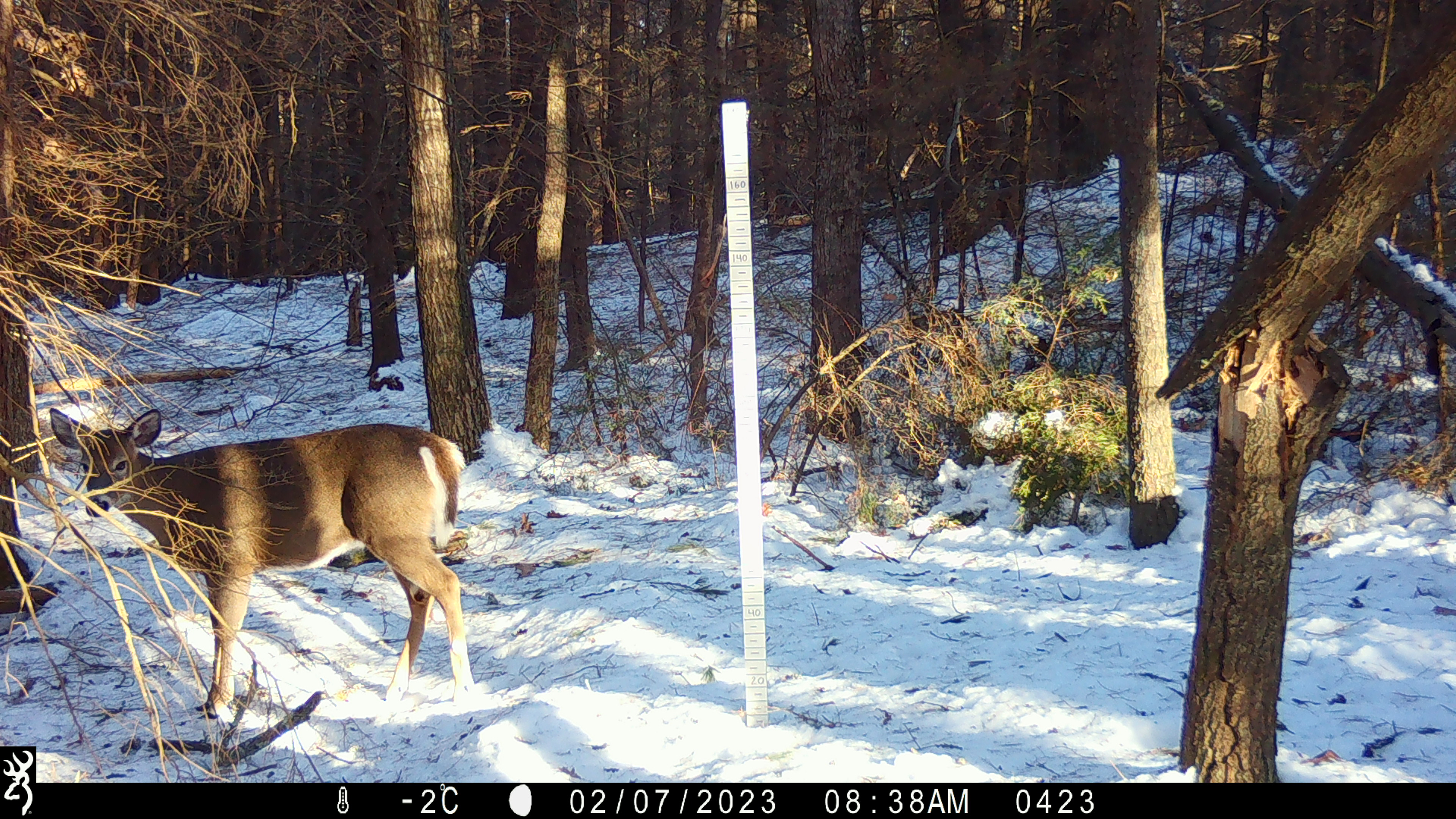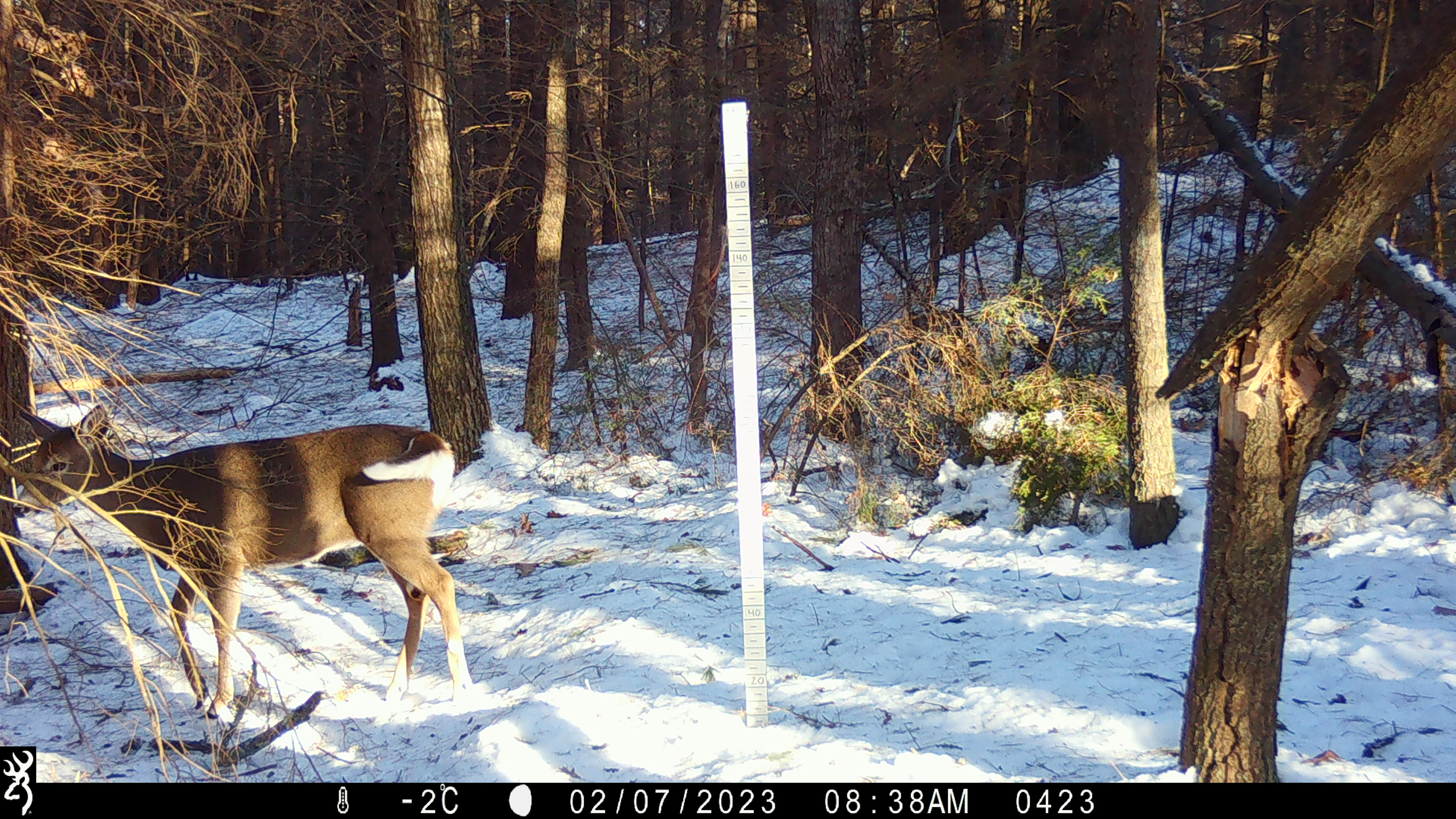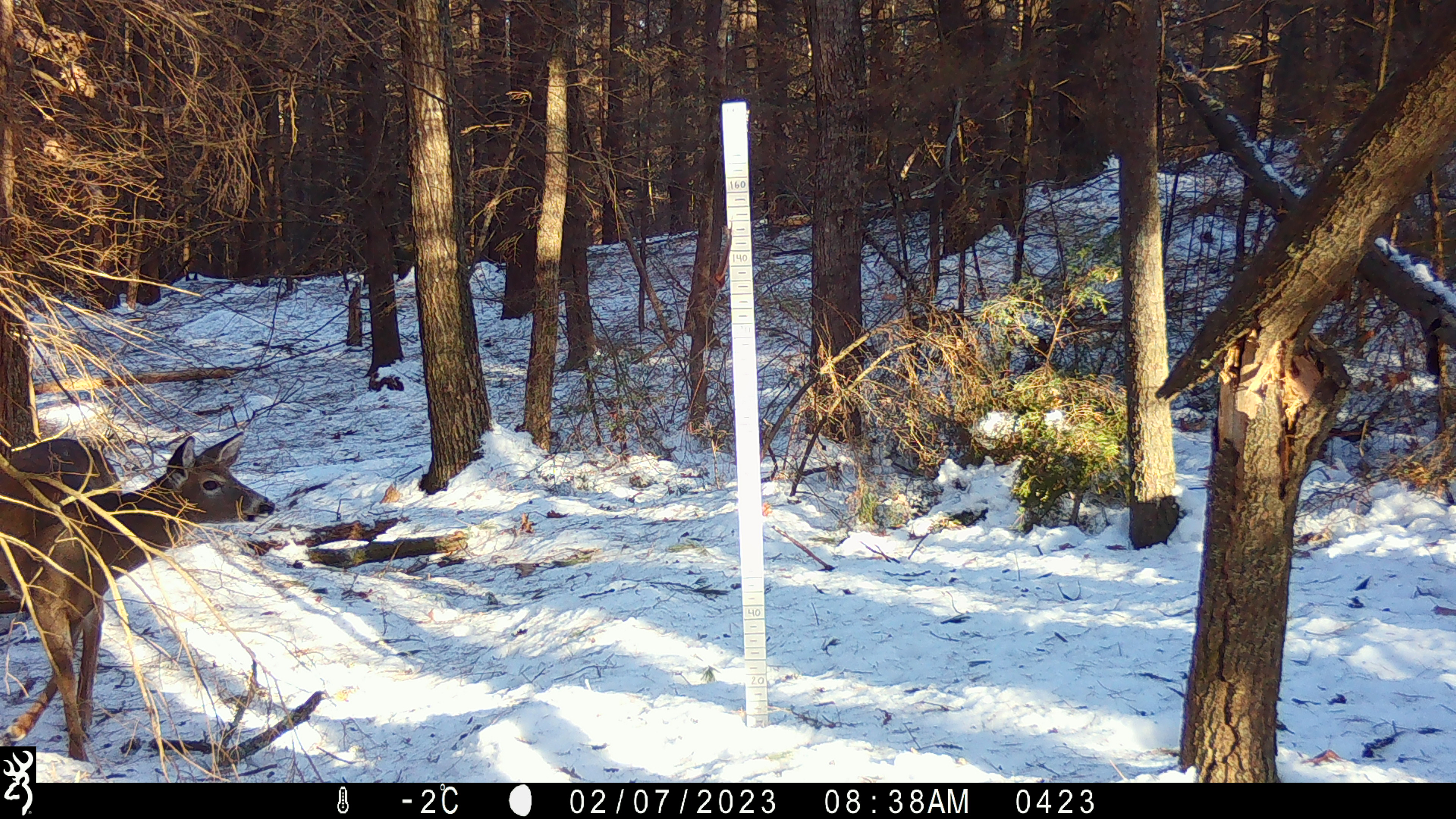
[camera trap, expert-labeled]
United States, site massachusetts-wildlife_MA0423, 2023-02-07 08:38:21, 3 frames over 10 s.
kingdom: Animalia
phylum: Chordata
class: Mammalia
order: Artiodactyla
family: Cervidae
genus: Odocoileus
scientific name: Odocoileus virginianus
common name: white-tailed deer